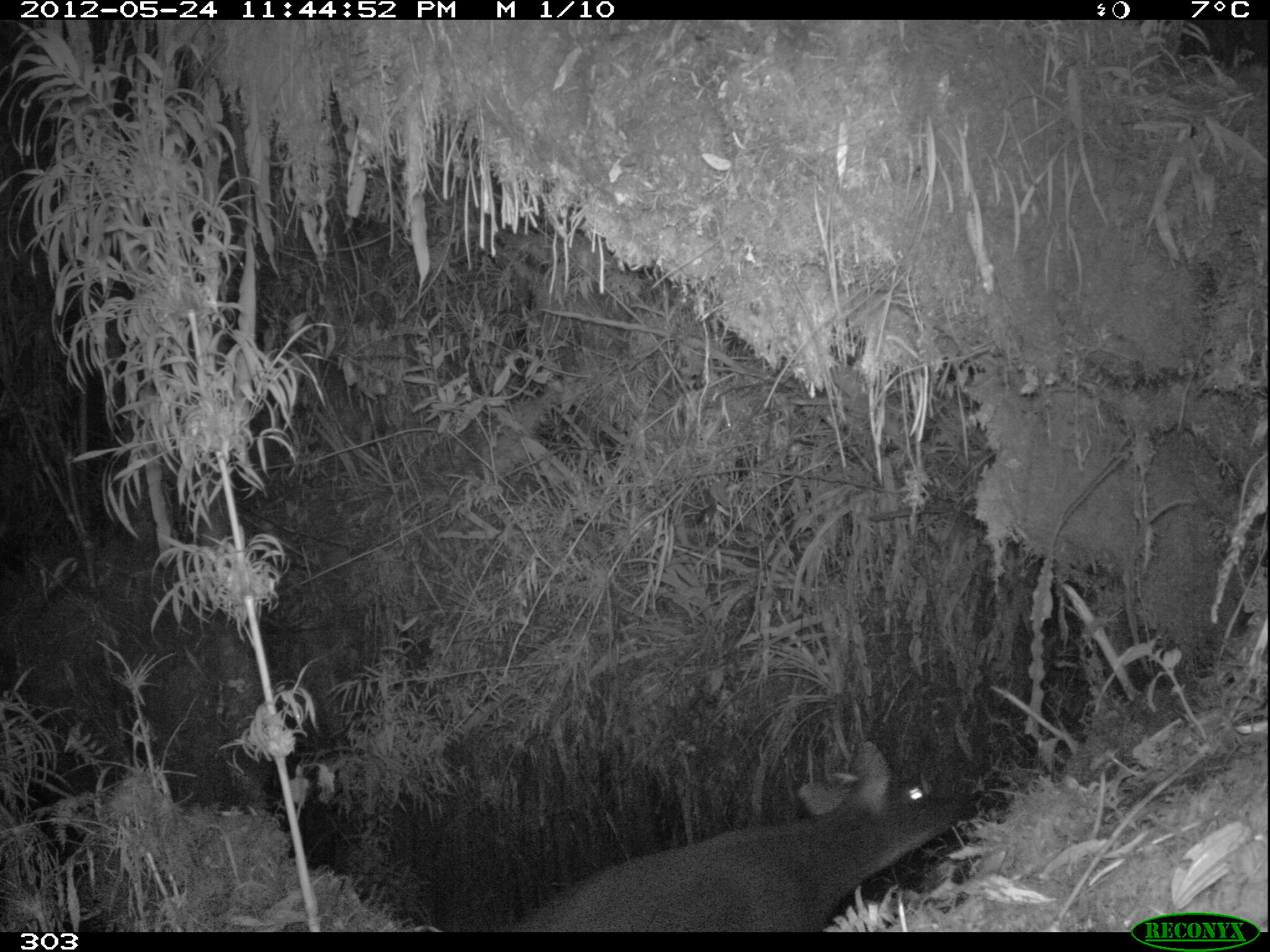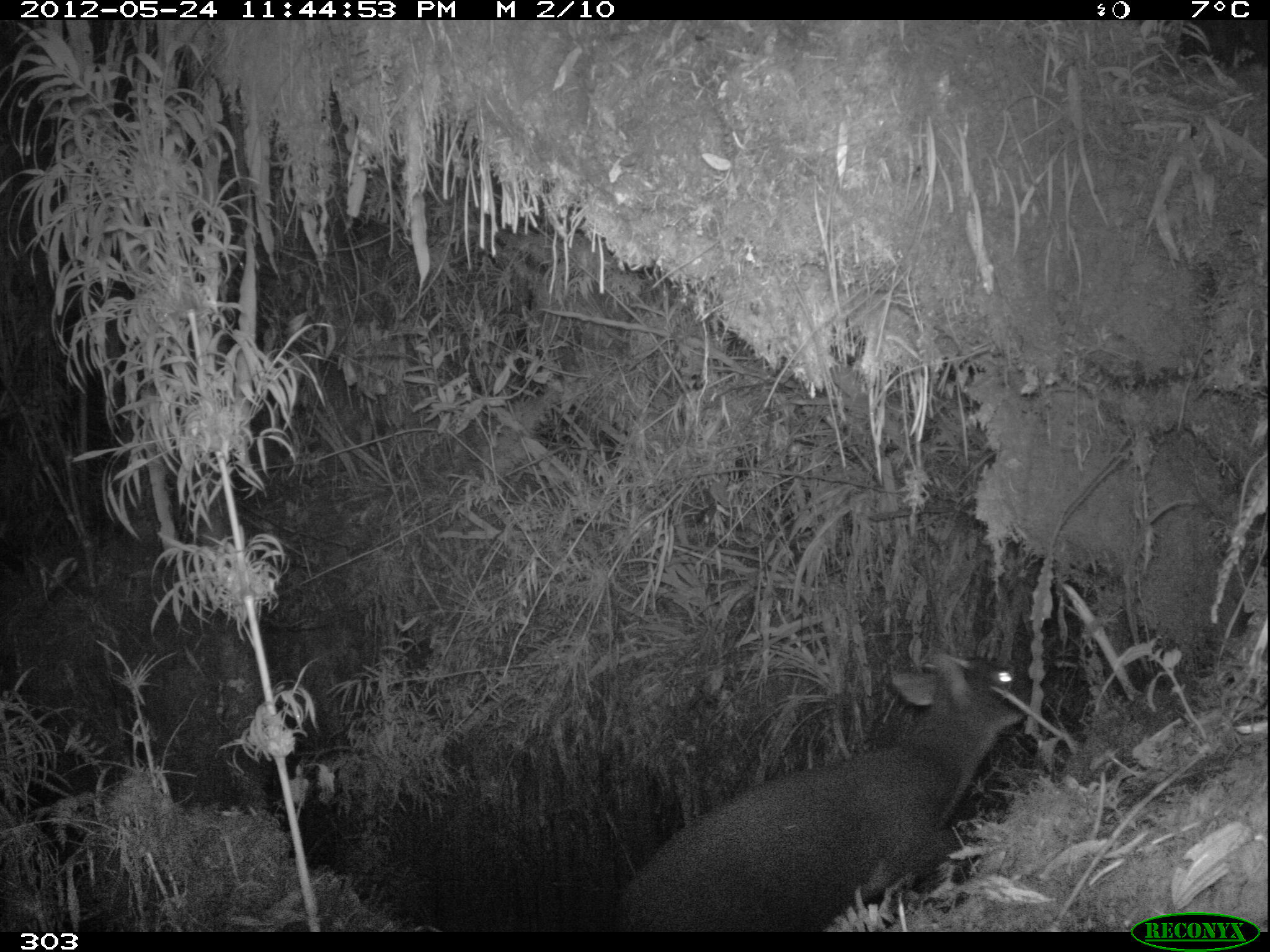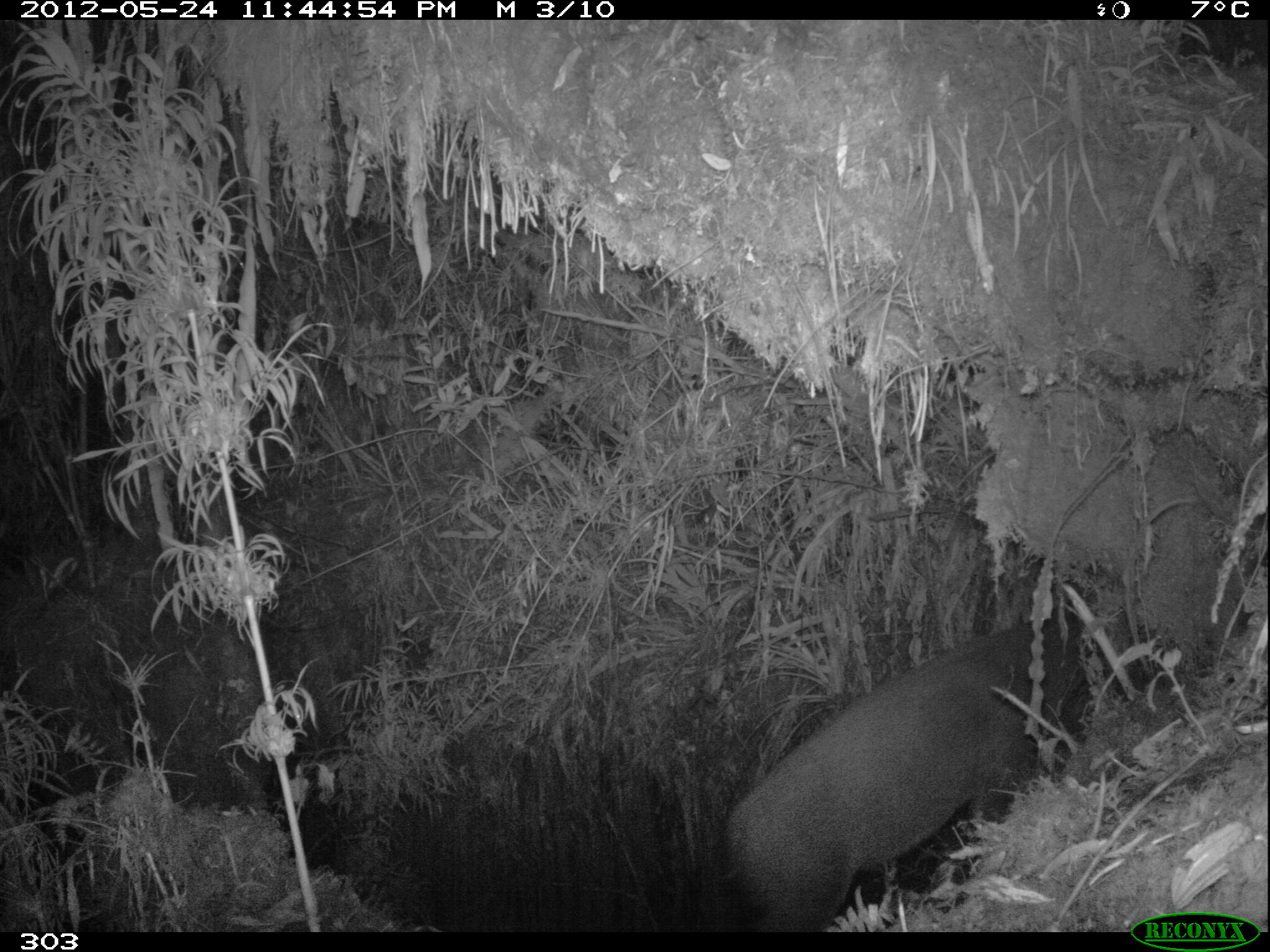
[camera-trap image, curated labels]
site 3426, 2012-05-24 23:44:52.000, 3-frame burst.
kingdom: Animalia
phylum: Chordata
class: Mammalia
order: Artiodactyla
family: Cervidae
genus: Mazama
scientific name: Mazama chunyi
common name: dwarf brocket